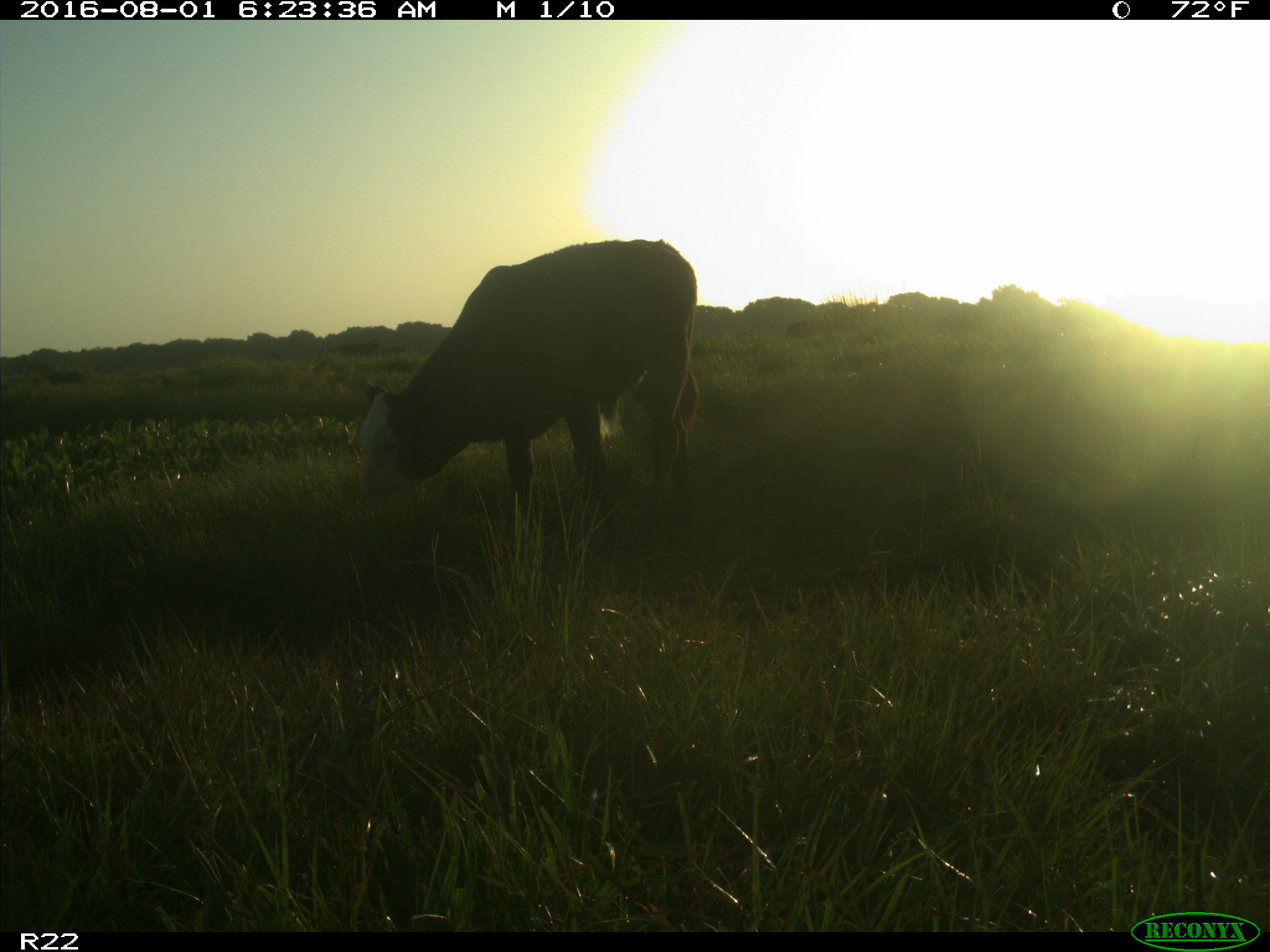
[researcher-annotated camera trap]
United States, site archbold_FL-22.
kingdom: Animalia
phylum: Chordata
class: Mammalia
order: Artiodactyla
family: Bovidae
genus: Bos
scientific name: Bos taurus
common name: domestic cow